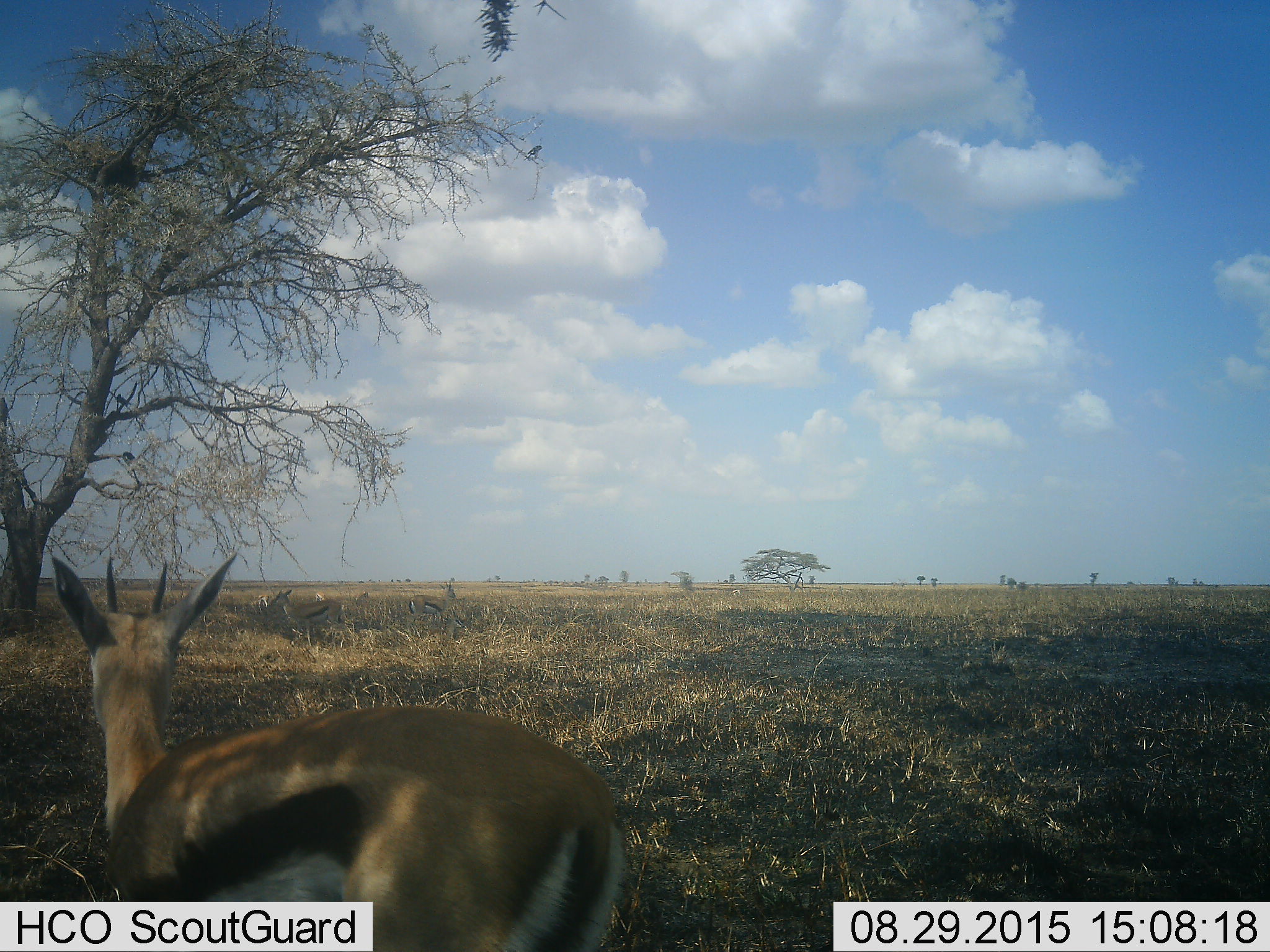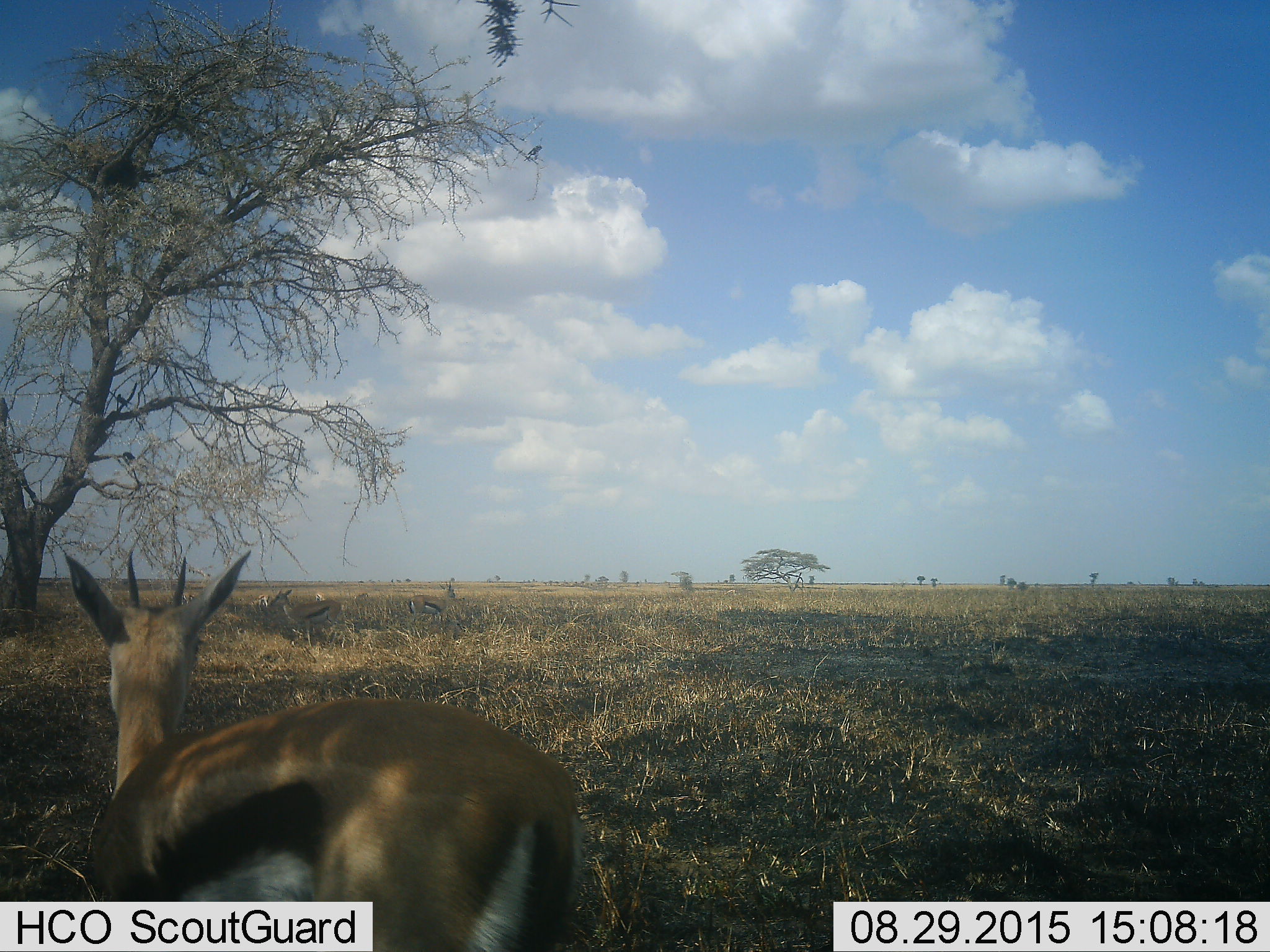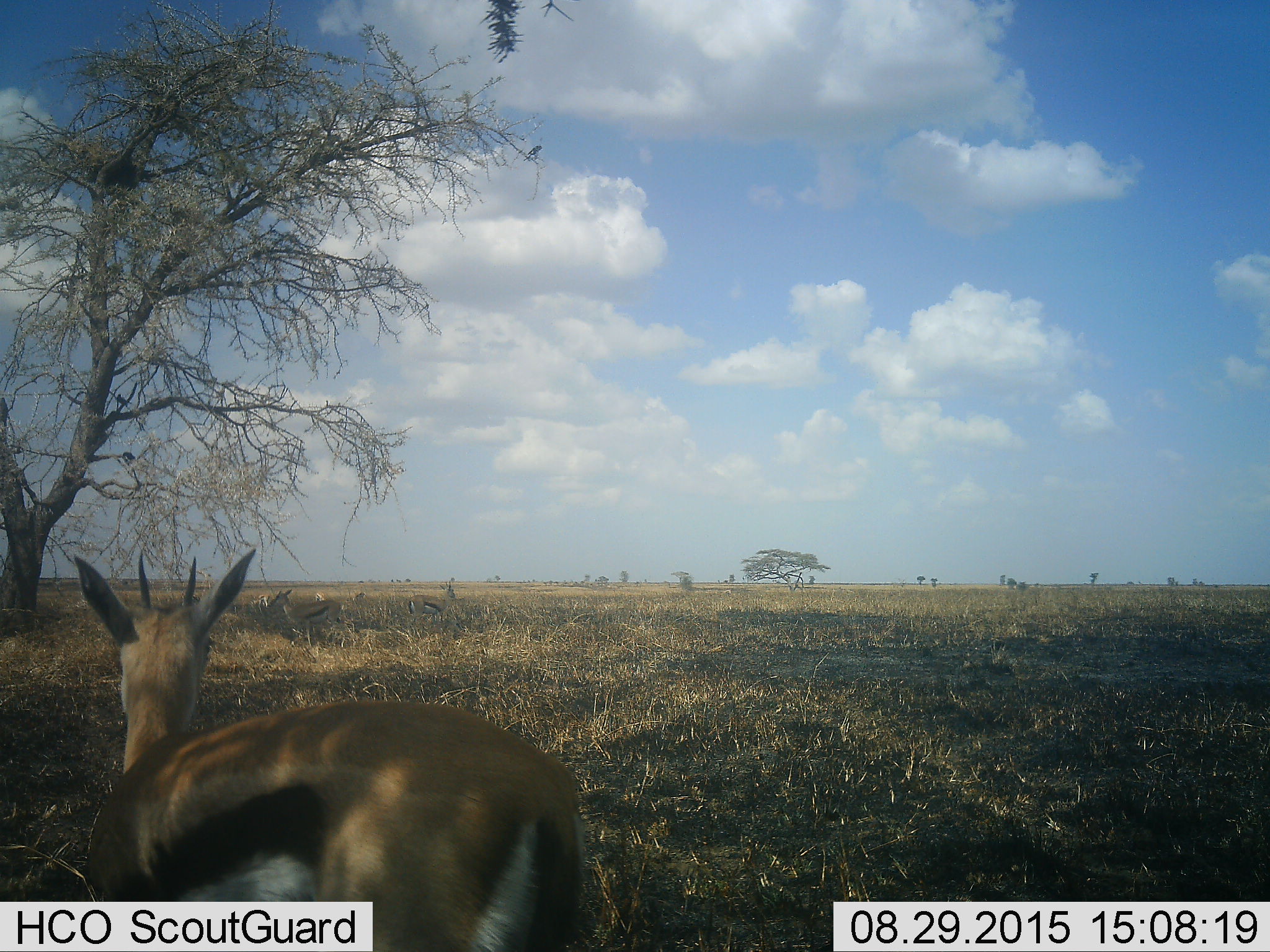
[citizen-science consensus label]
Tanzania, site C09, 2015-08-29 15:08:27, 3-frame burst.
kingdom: Animalia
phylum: Chordata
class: Mammalia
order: Artiodactyla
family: Bovidae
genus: Eudorcas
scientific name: Eudorcas thomsonii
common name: thomson's gazelle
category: gazellethomsons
Gazellethomsons (thomson's gazelle) (Eudorcas thomsonii), count 3. Behavior (volunteer vote fractions): standing 88%, resting 18%, moving 6%, interacting 6%. Young present (vote fraction): 6%. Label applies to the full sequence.